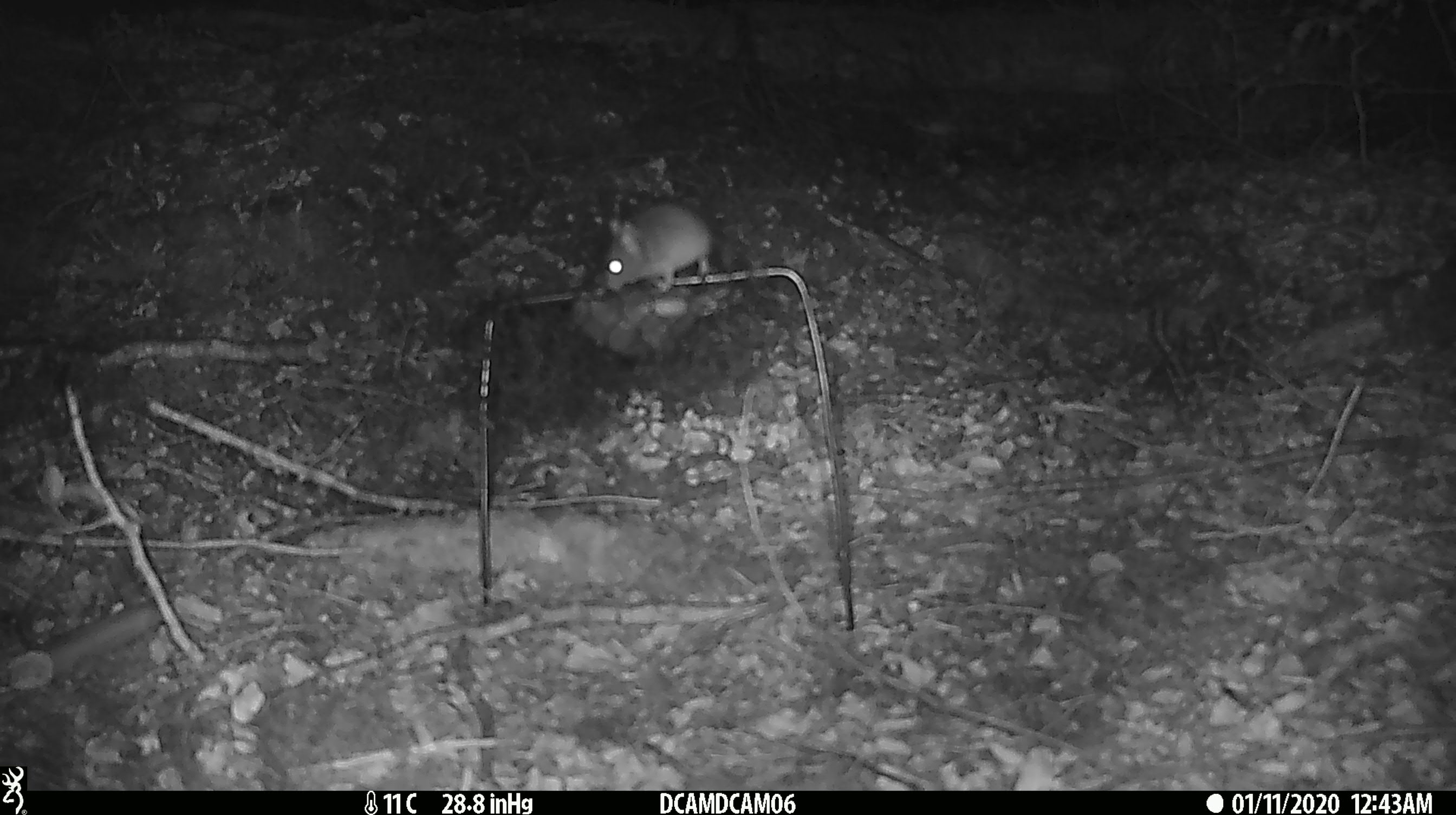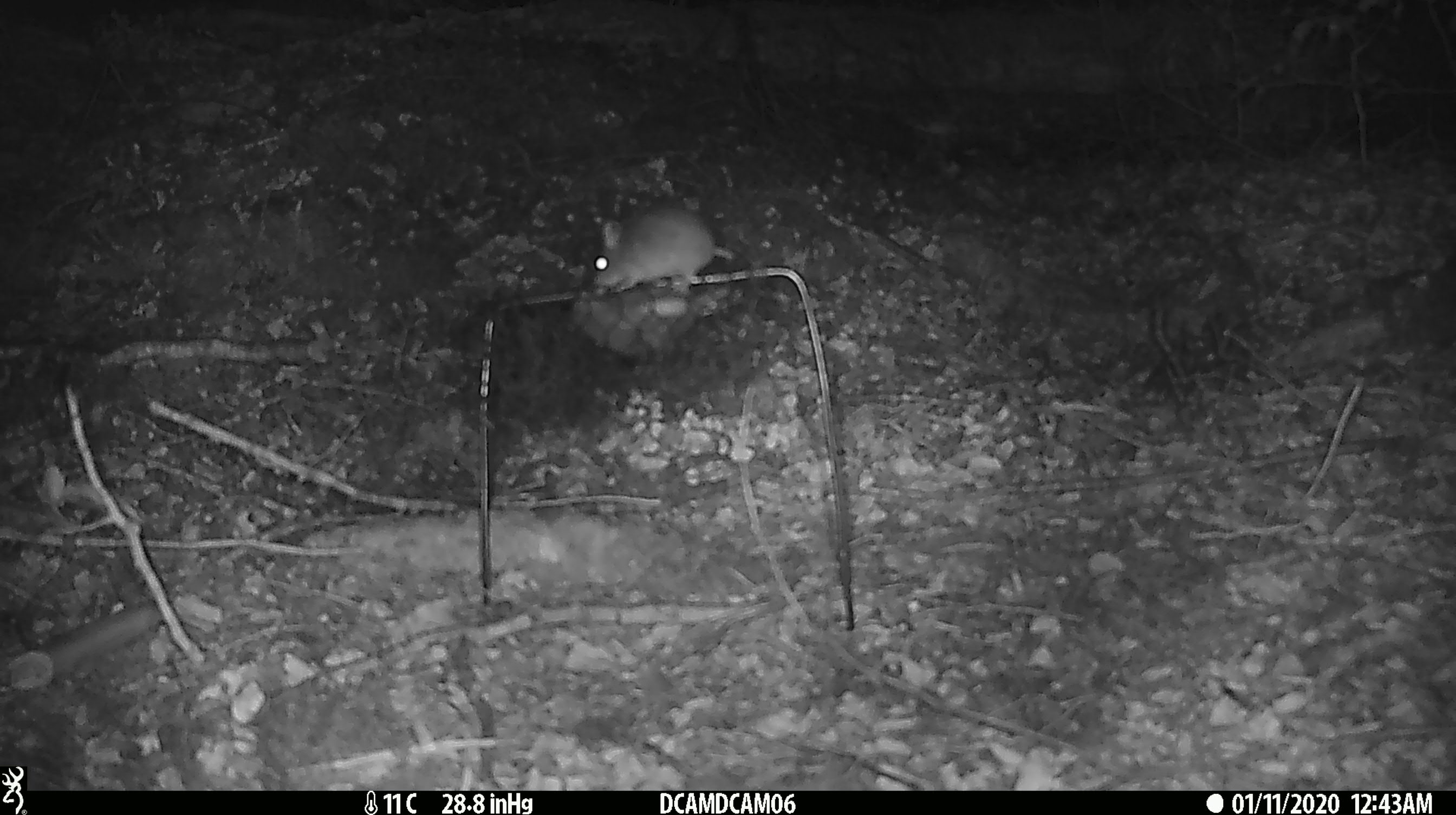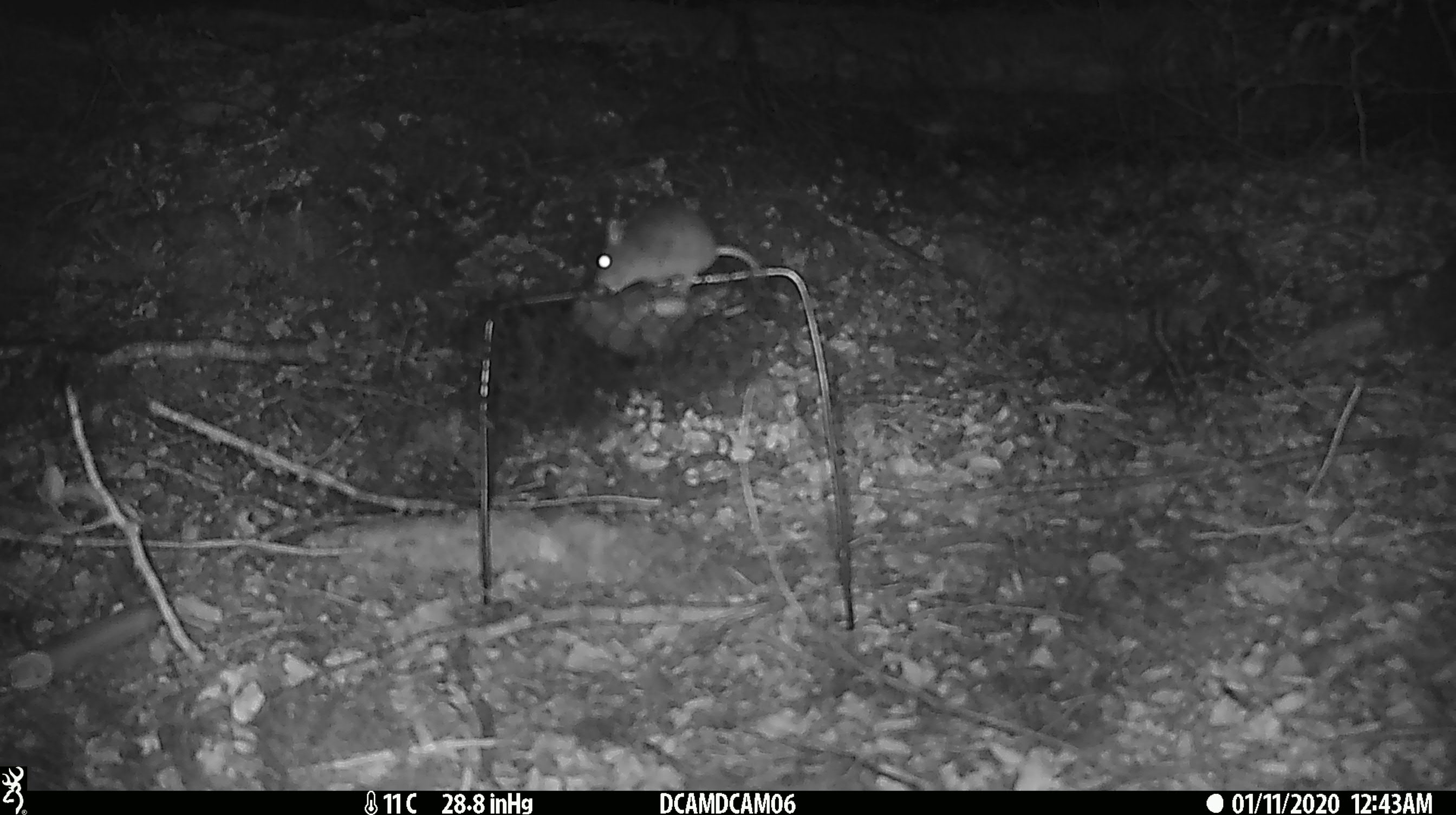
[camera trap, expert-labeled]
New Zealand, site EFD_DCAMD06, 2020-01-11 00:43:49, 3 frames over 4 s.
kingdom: Animalia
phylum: Chordata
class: Mammalia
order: Rodentia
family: Muridae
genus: Mus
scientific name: Mus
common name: mouse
Mouse (Mus).